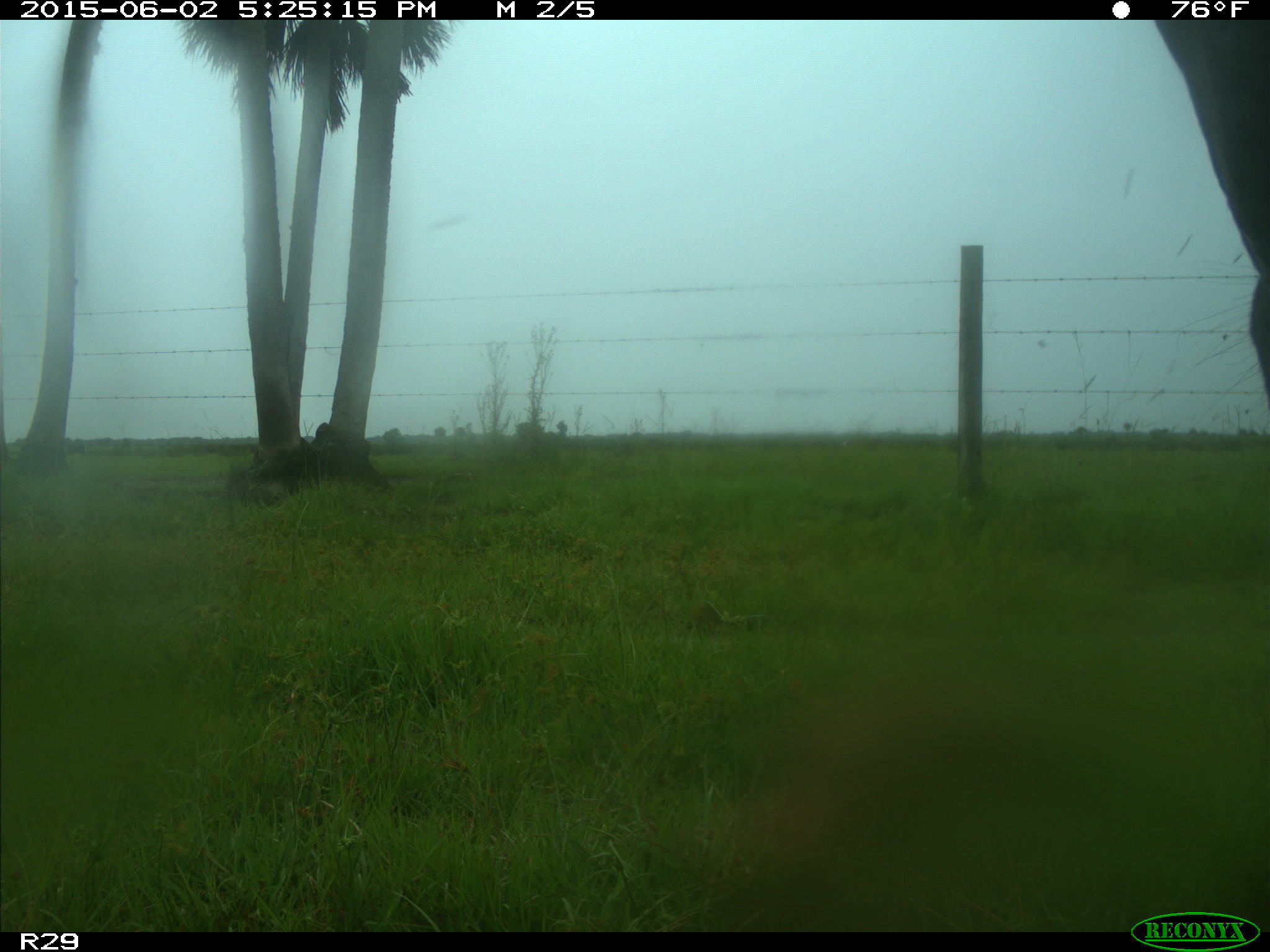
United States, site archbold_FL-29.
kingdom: Animalia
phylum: Chordata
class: Mammalia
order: Artiodactyla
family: Bovidae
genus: Bos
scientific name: Bos taurus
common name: domestic cow